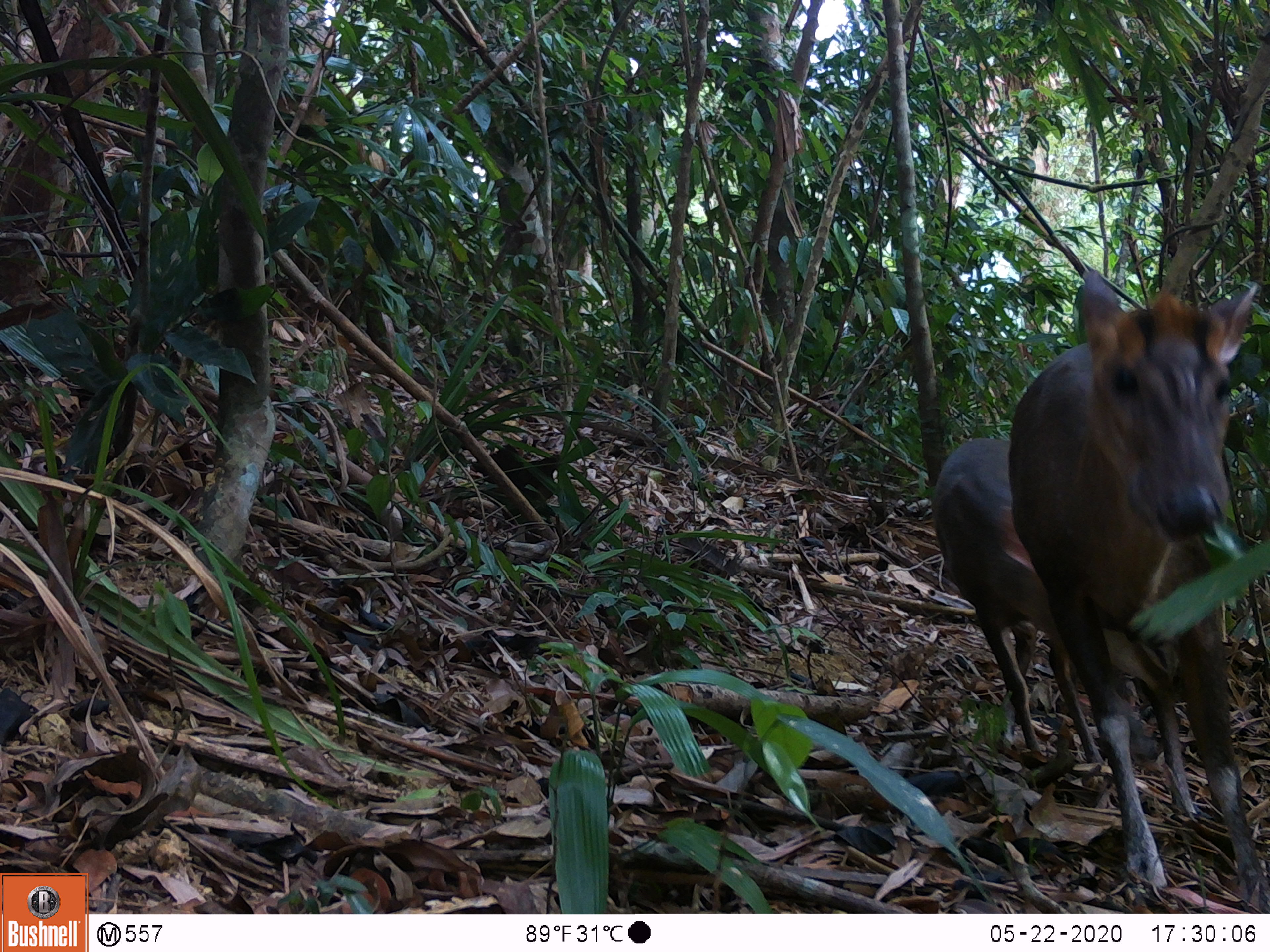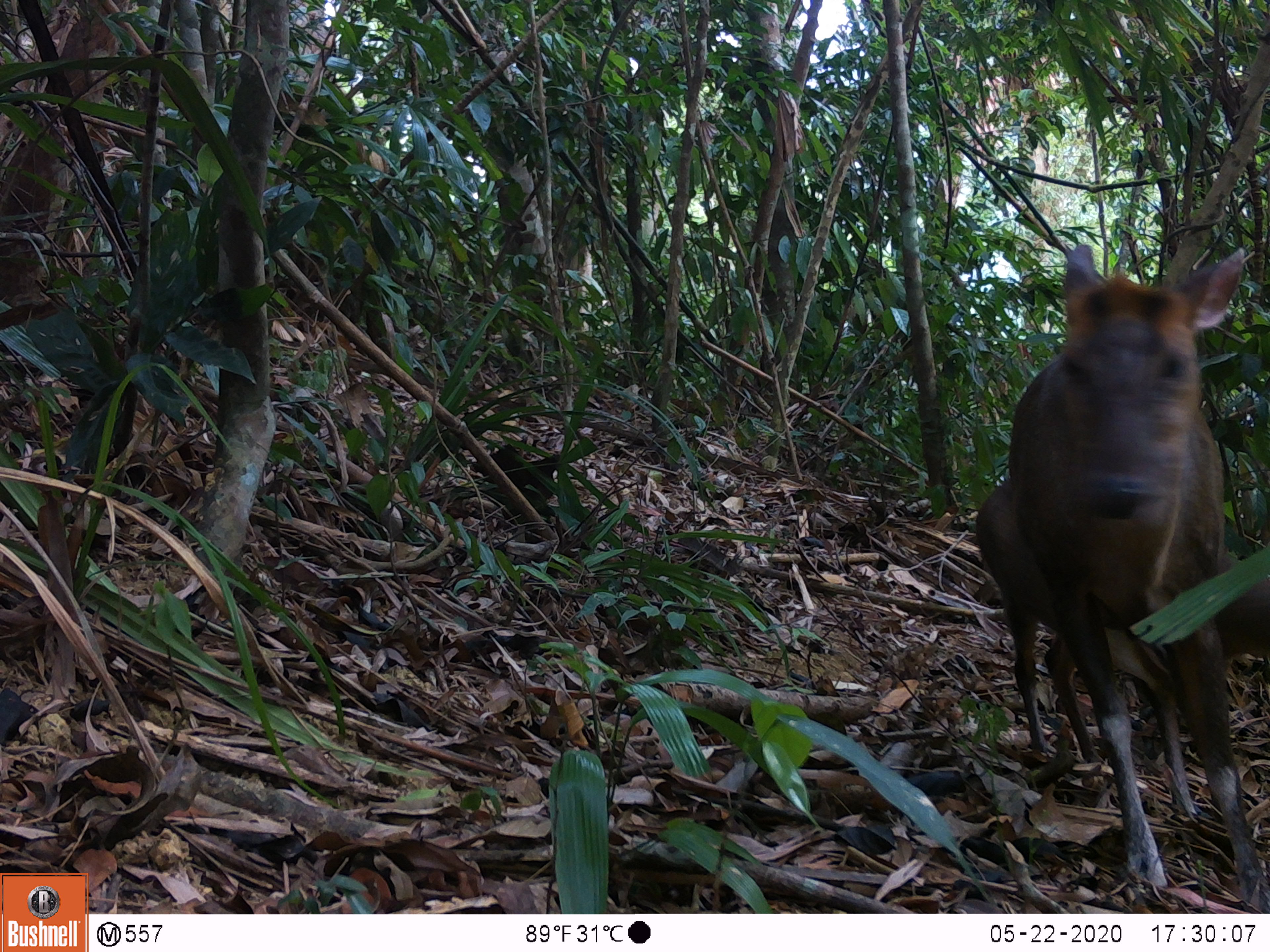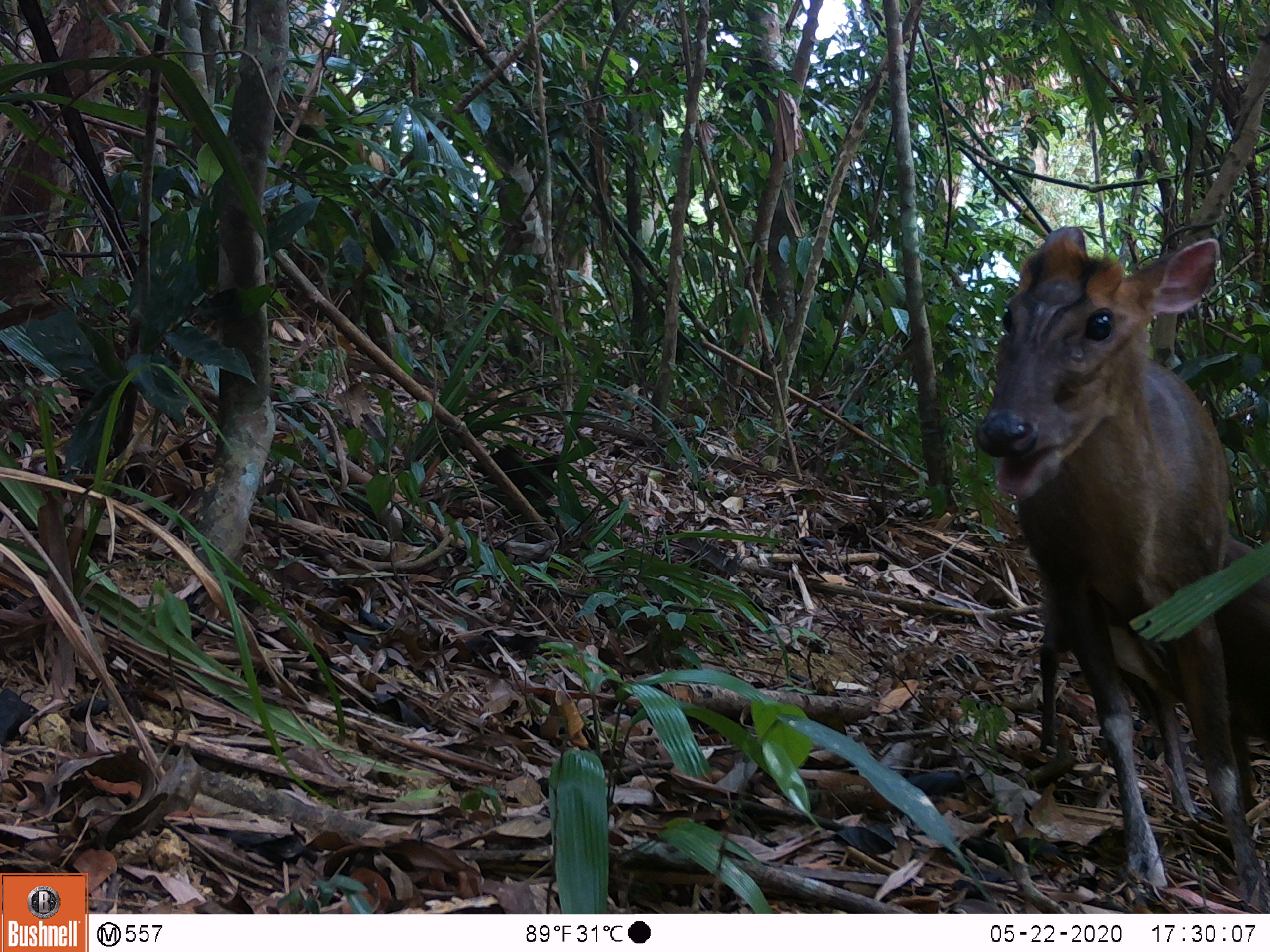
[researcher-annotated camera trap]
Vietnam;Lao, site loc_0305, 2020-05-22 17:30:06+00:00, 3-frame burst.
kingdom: Animalia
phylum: Chordata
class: Mammalia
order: Artiodactyla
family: Cervidae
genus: Muntiacus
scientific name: Muntiacus rooseveltorum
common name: roosevelt's muntjac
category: roosevelts muntjac group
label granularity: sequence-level